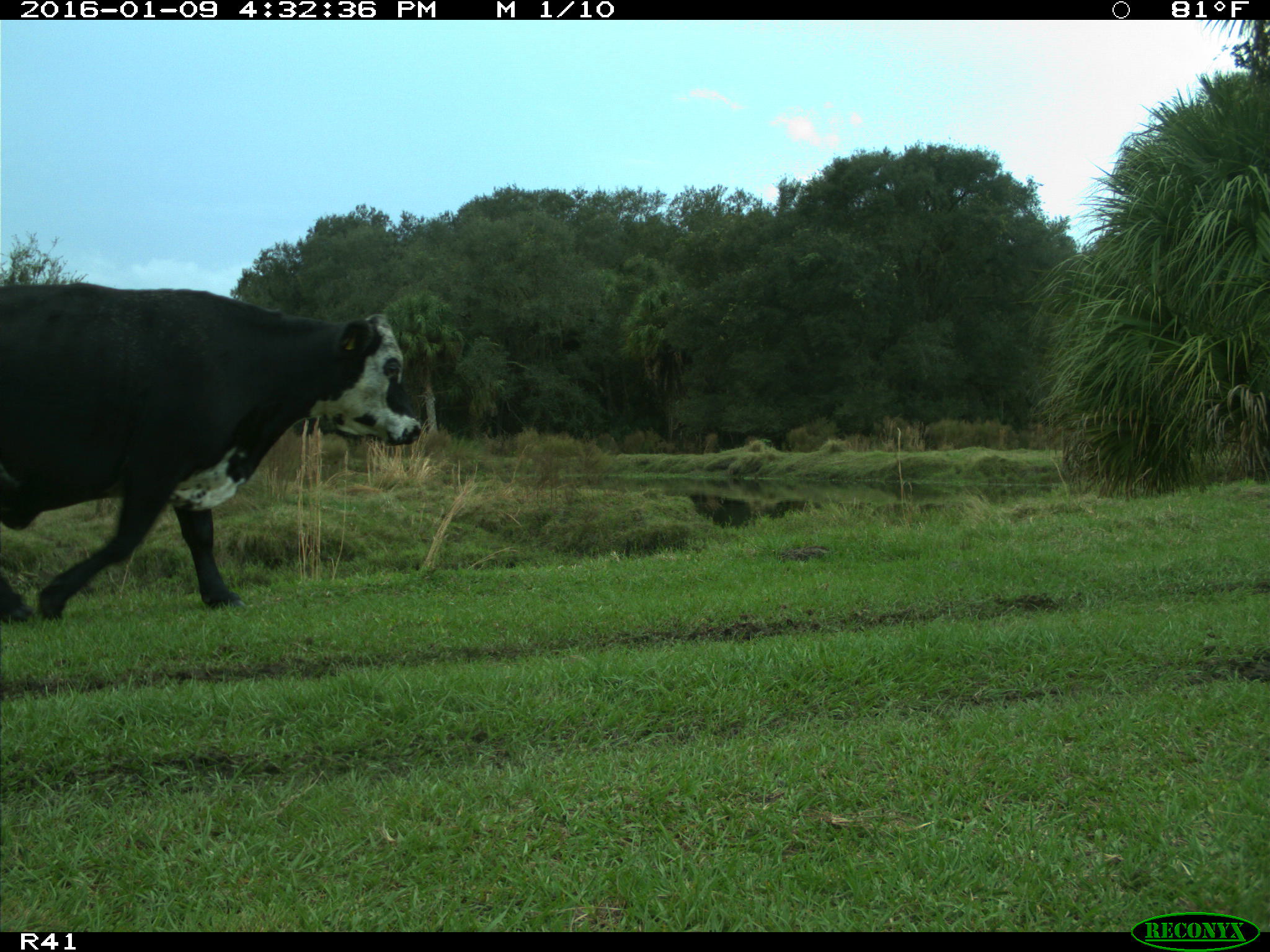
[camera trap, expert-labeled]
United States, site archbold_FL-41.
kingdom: Animalia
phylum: Chordata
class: Mammalia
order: Artiodactyla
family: Bovidae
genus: Bos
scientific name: Bos taurus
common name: domestic cow